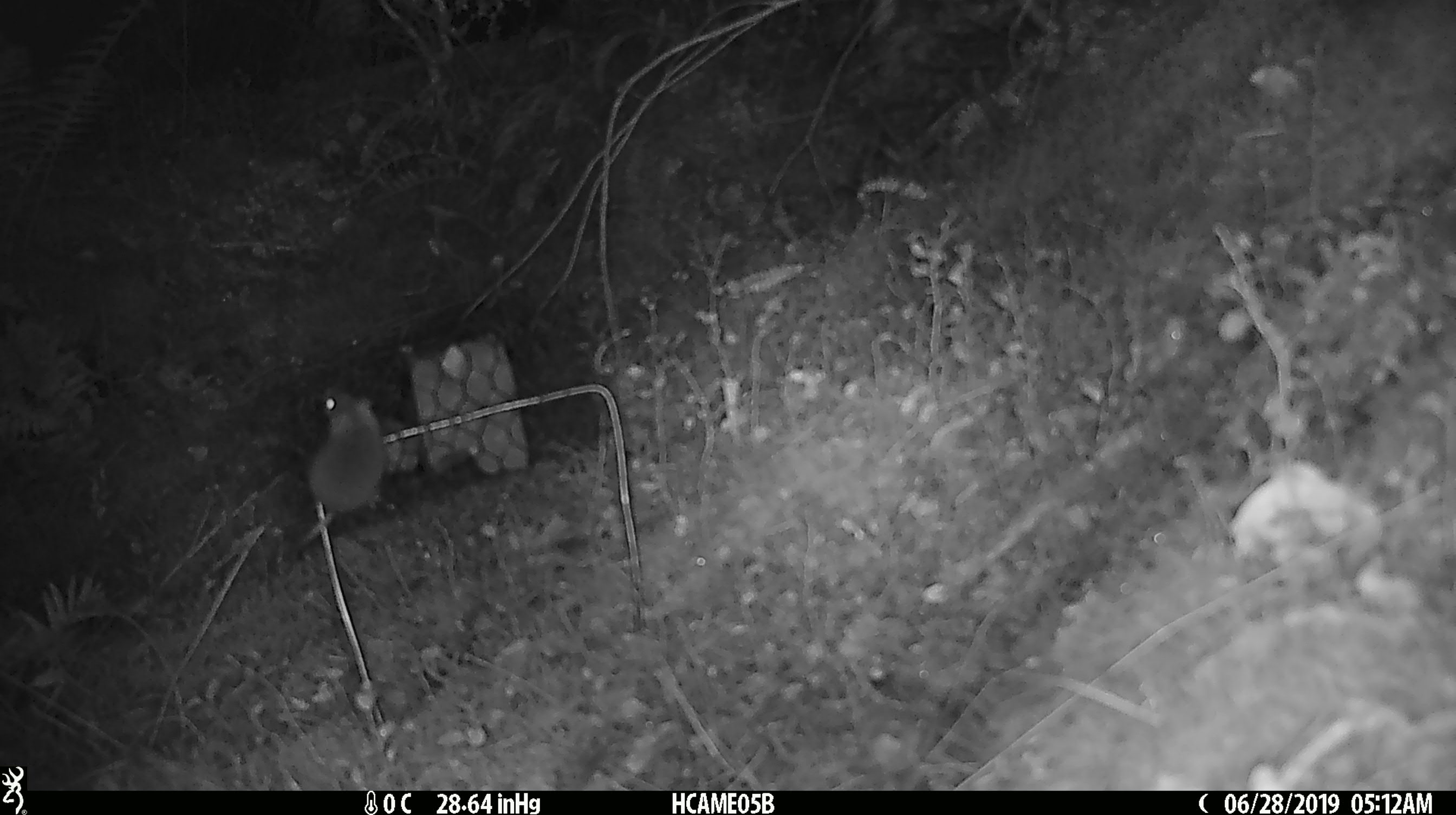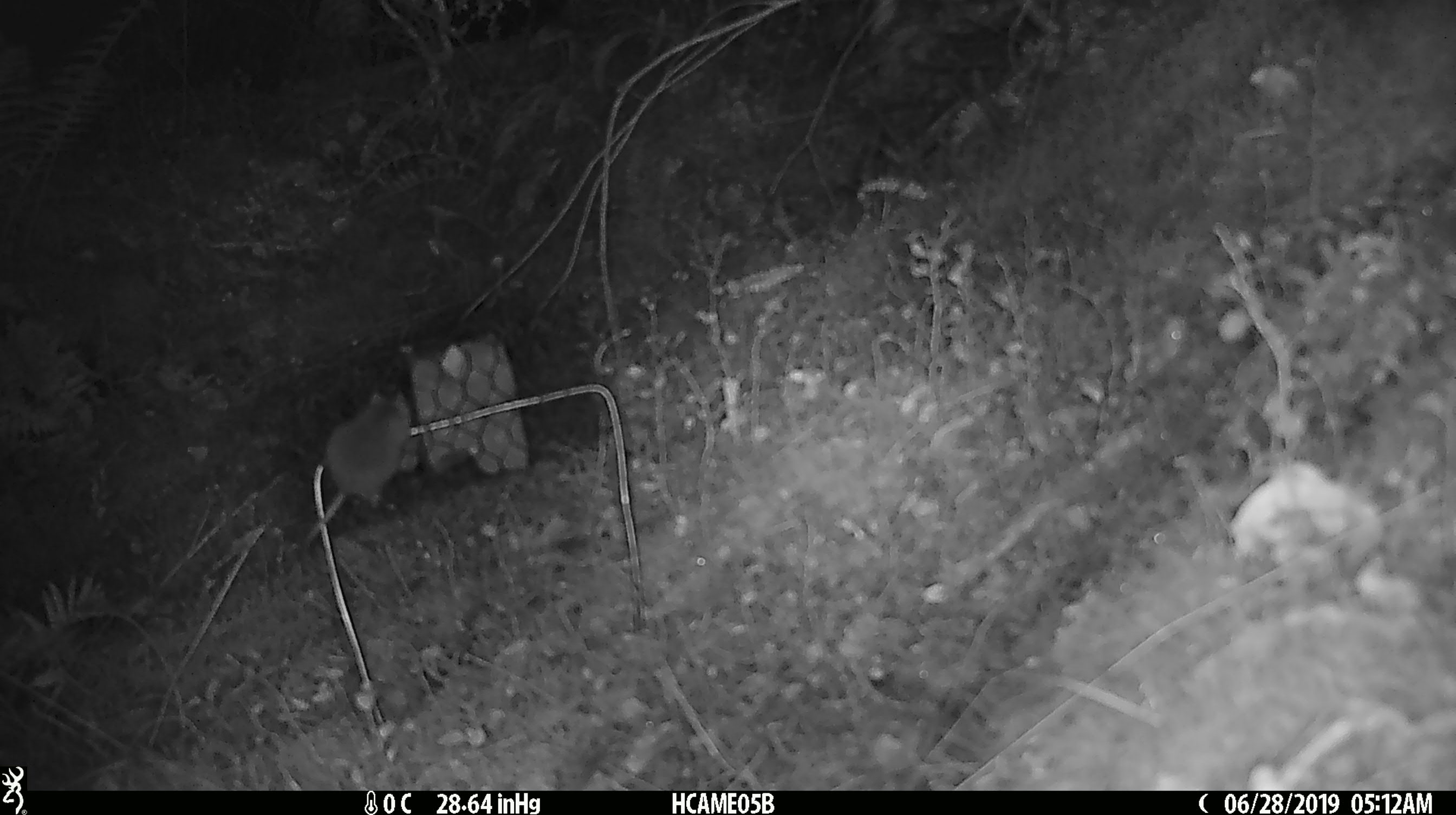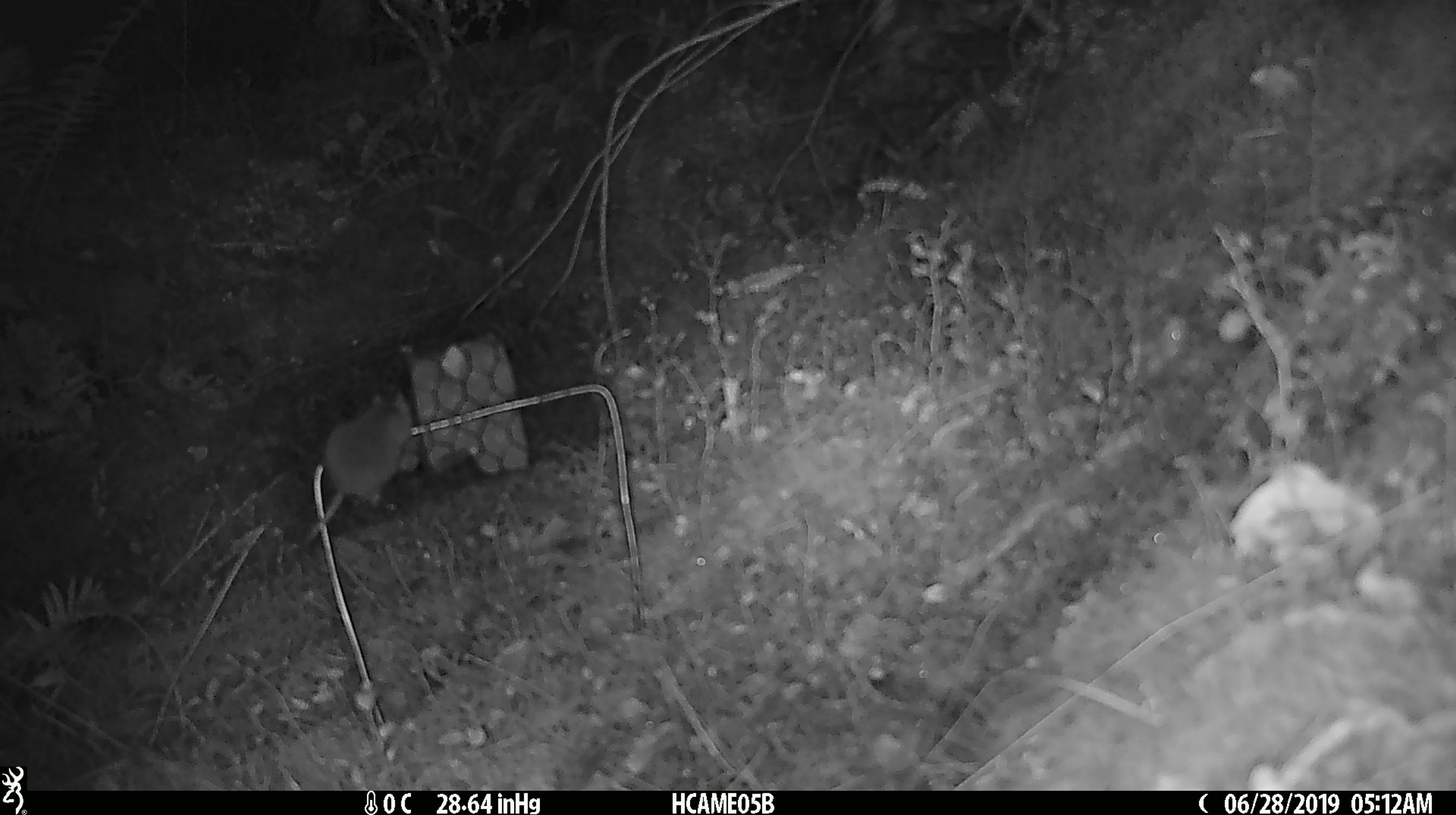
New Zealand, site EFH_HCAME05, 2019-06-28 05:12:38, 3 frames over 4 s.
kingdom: Animalia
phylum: Chordata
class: Mammalia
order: Rodentia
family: Muridae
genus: Mus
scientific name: Mus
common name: mouse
Mouse (Mus).